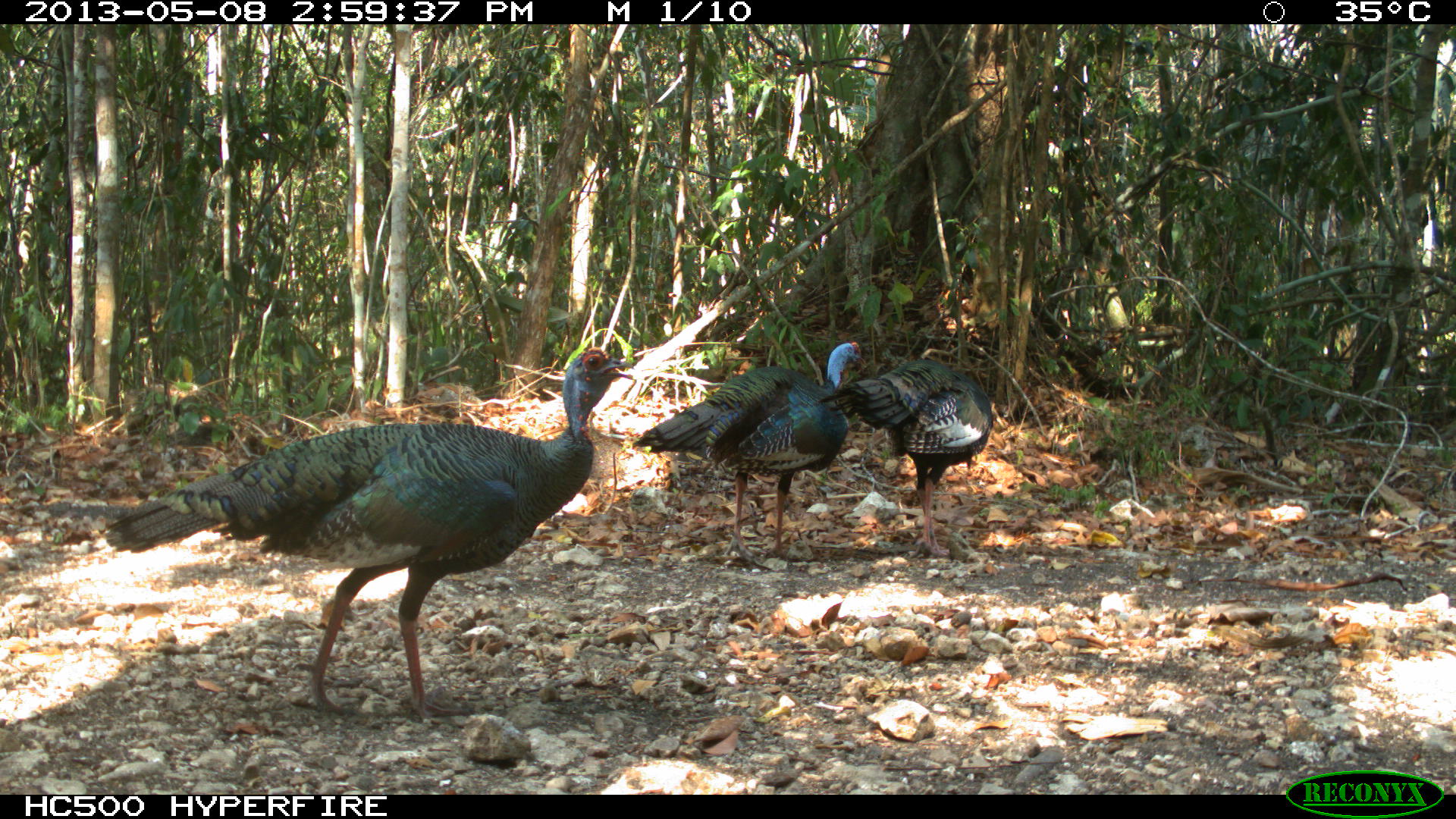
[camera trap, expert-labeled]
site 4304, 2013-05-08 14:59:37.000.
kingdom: Animalia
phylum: Chordata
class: Aves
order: Galliformes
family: Phasianidae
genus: Meleagris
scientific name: Meleagris ocellata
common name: ocellated turkey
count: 3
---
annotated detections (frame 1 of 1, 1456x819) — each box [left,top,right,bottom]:
meleagris ocellata: [99,344,631,723]; [627,338,866,562]; [816,357,992,555]